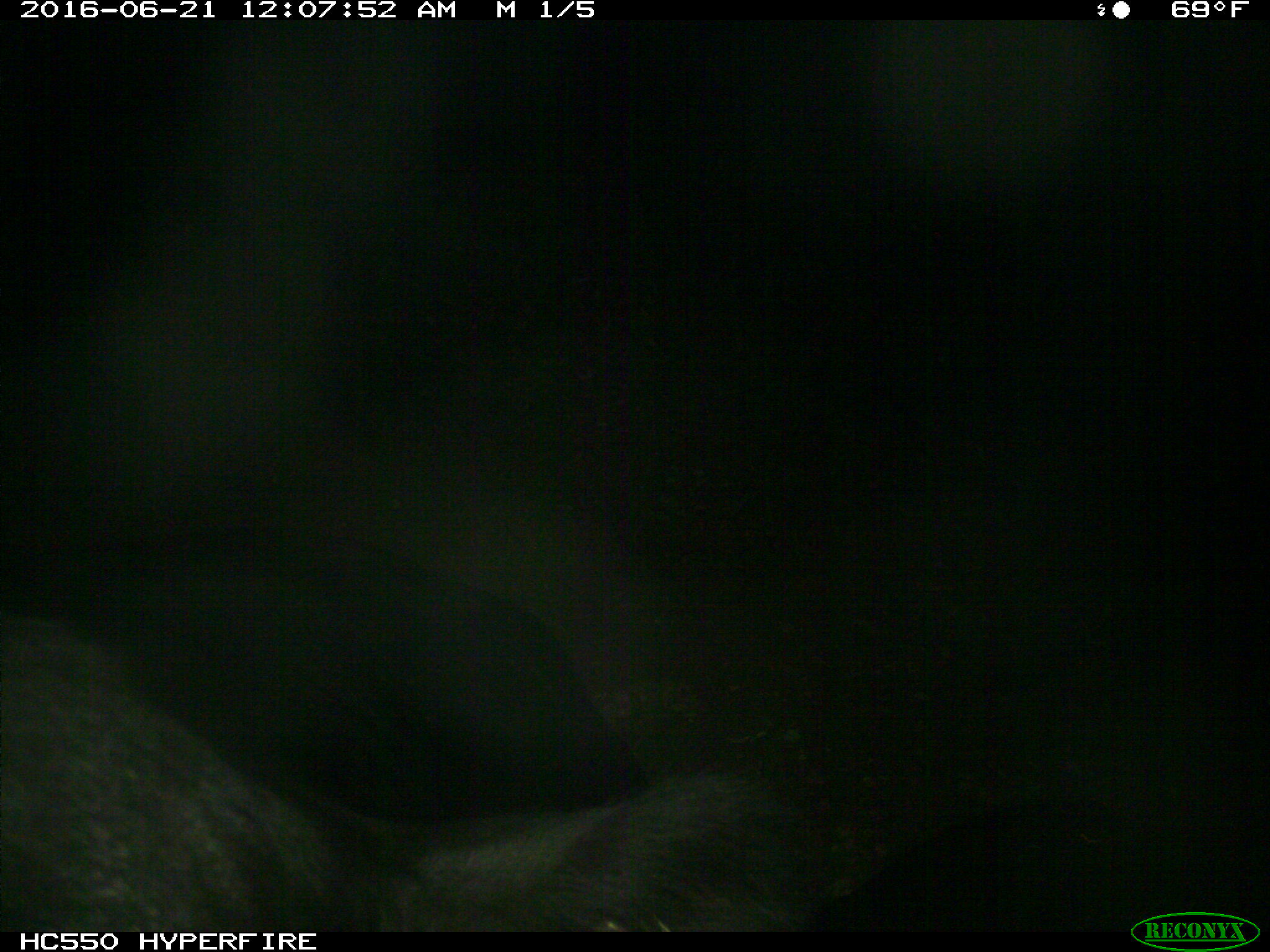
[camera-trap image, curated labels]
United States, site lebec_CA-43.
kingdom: Animalia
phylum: Chordata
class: Mammalia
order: Artiodactyla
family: Bovidae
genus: Bos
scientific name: Bos taurus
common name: domestic cow